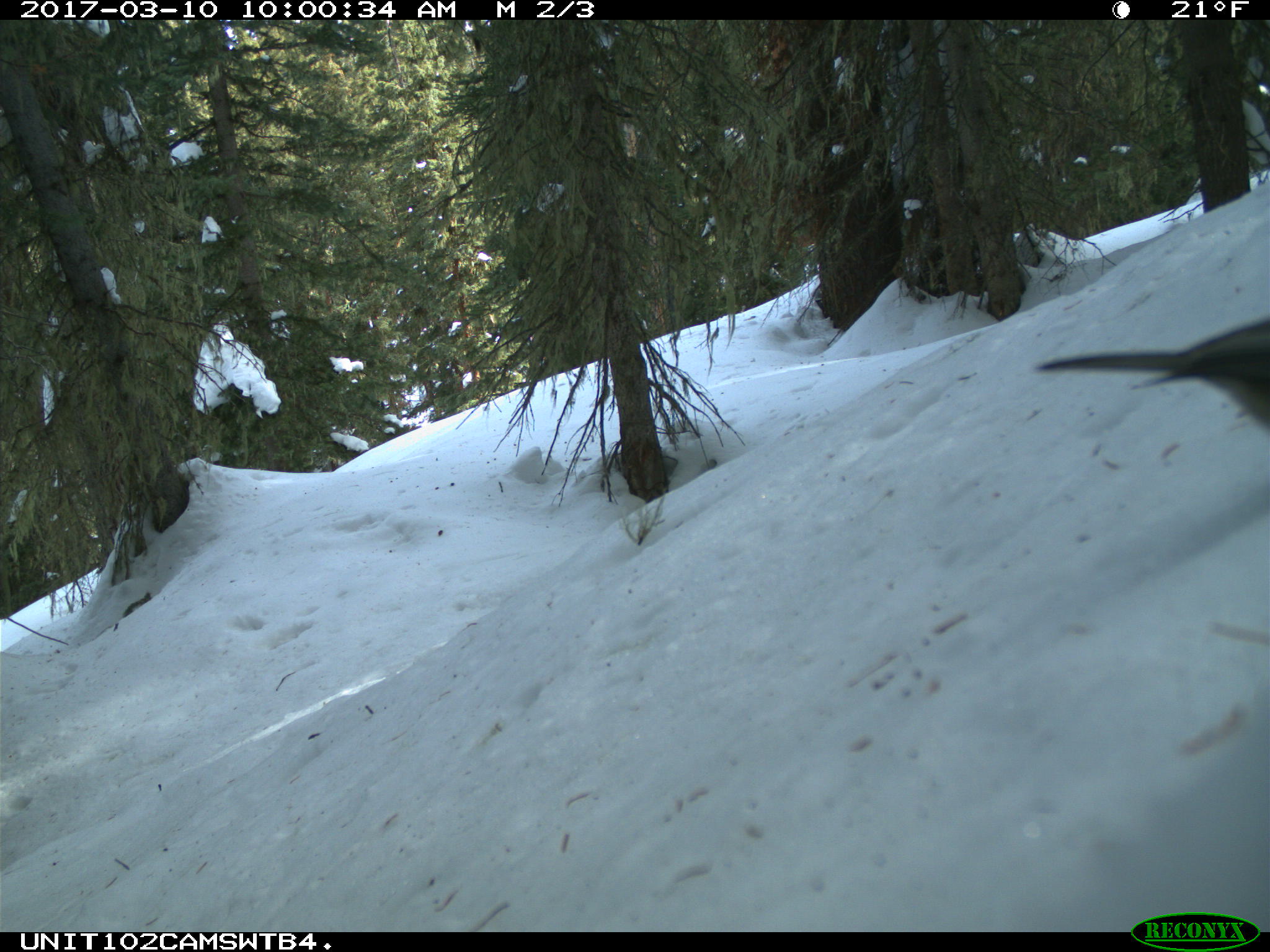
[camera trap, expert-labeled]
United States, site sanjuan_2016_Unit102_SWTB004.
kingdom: Animalia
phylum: Chordata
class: Aves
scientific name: Aves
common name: birds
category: unidentified bird